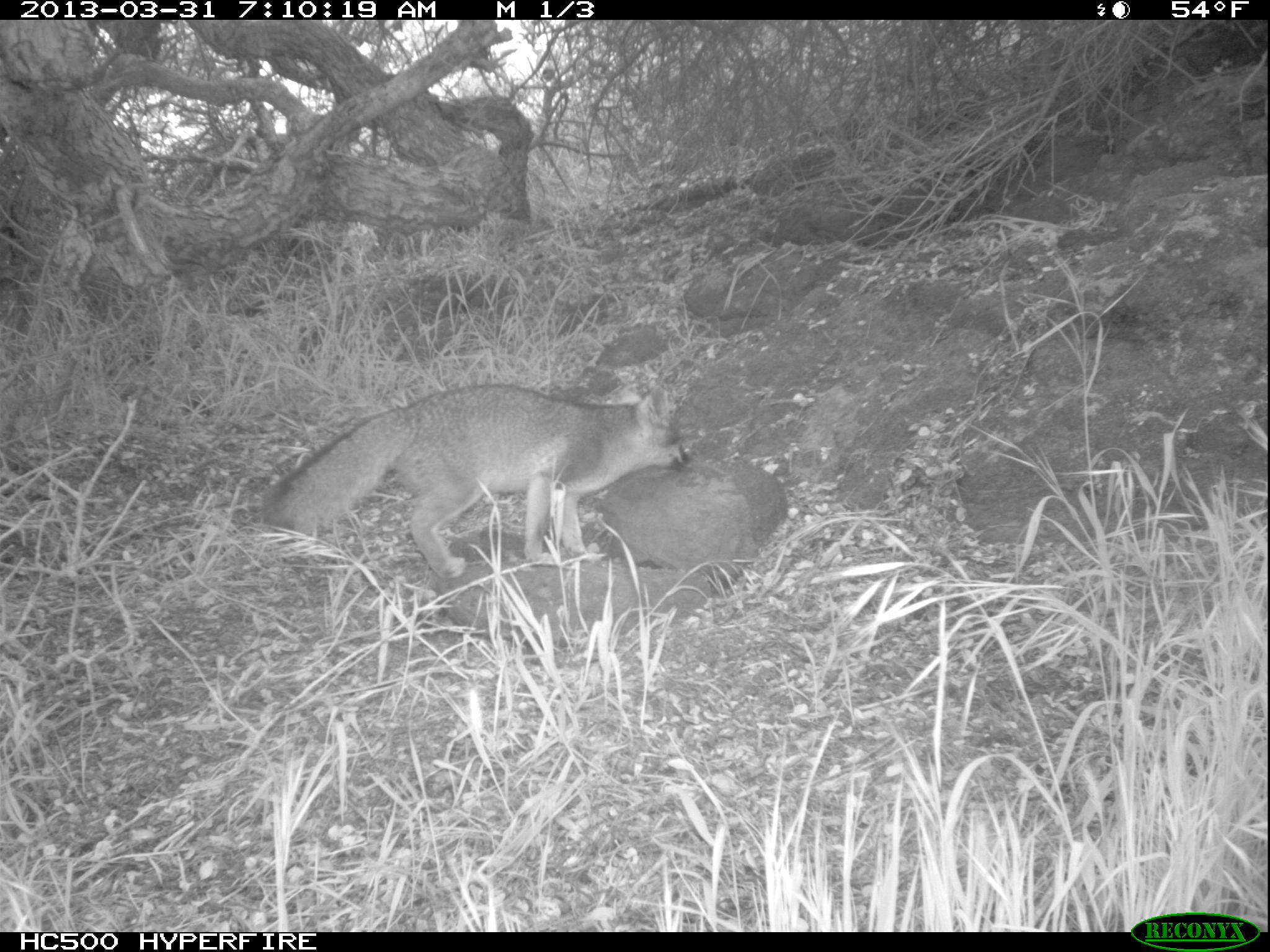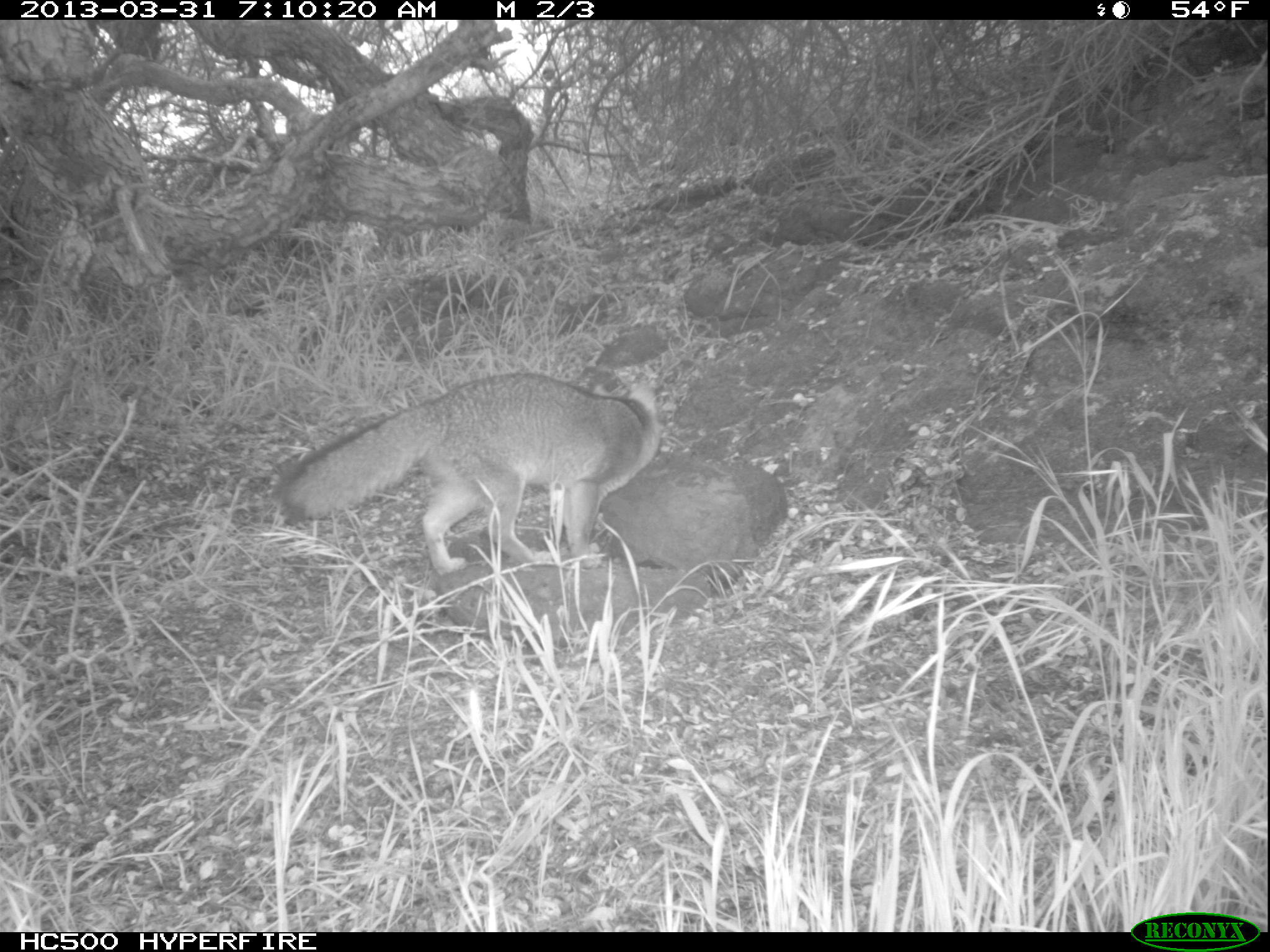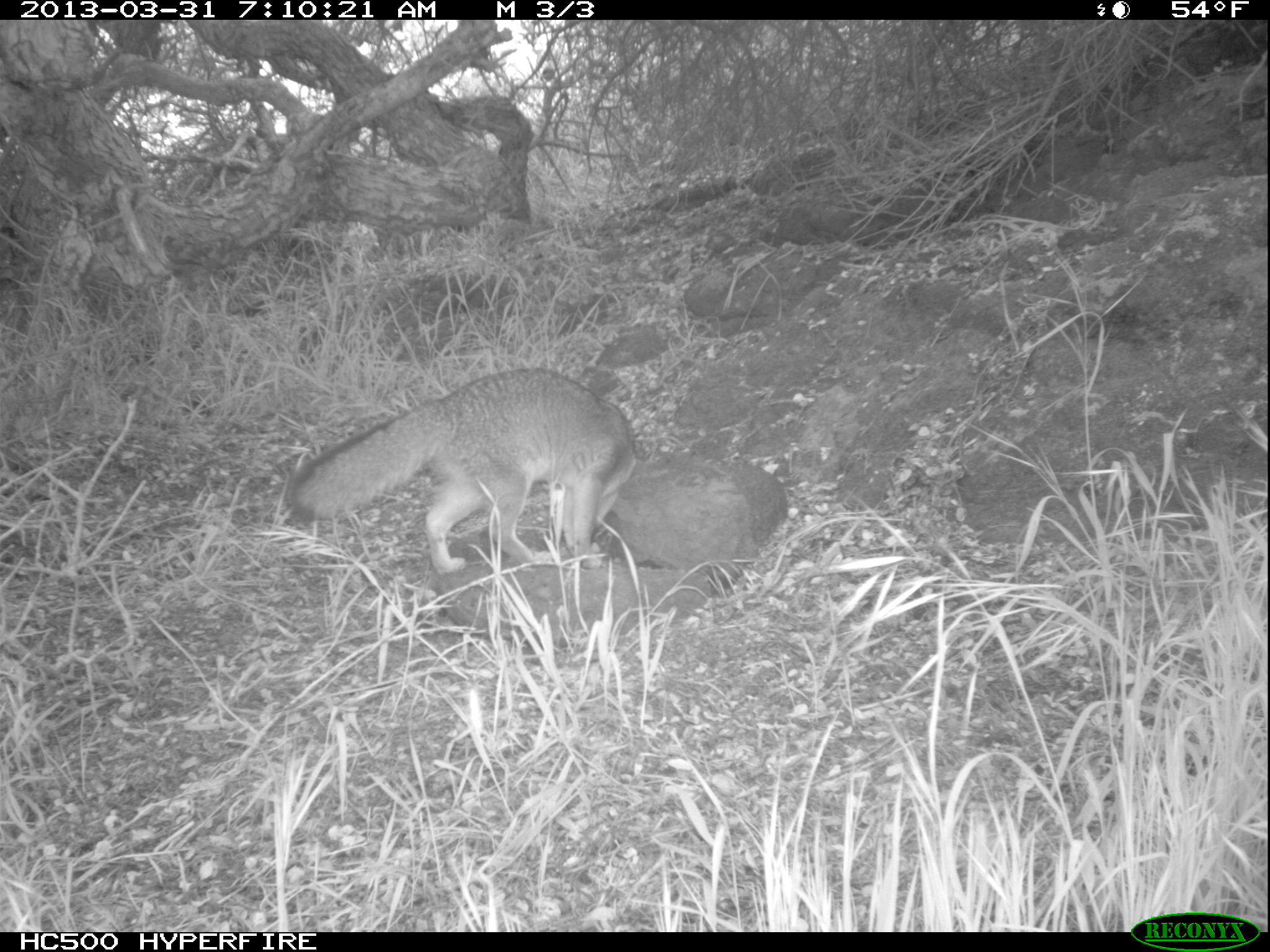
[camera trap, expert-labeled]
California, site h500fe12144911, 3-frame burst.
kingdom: Animalia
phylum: Chordata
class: Mammalia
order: Carnivora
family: Canidae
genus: Urocyon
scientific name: Urocyon littoralis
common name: island fox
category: fox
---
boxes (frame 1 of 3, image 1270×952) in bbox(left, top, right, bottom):
fox: bbox(265, 382, 692, 580)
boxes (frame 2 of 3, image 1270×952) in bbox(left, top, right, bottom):
fox: bbox(274, 371, 660, 575)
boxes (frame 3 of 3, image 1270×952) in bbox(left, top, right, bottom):
fox: bbox(286, 368, 636, 575)